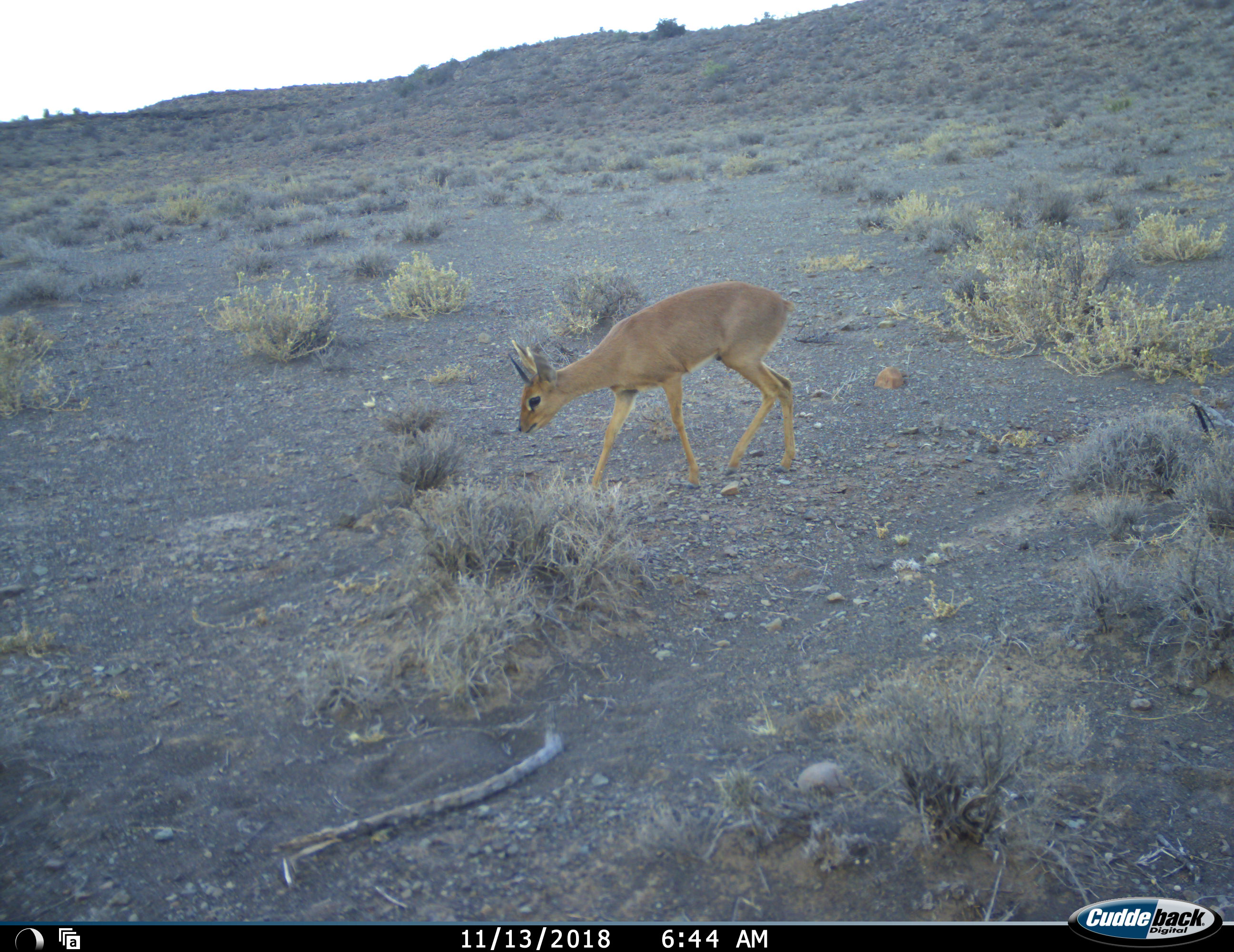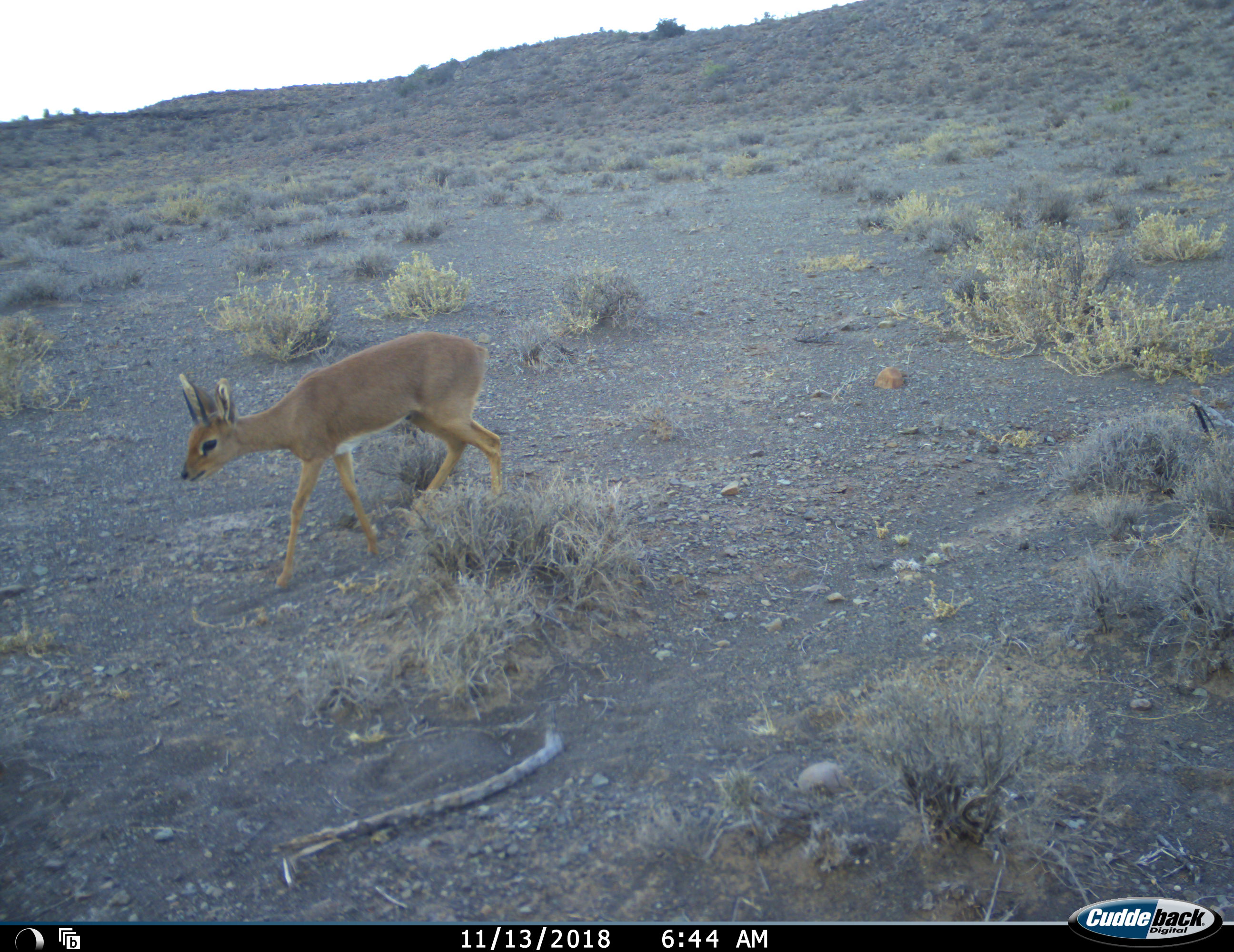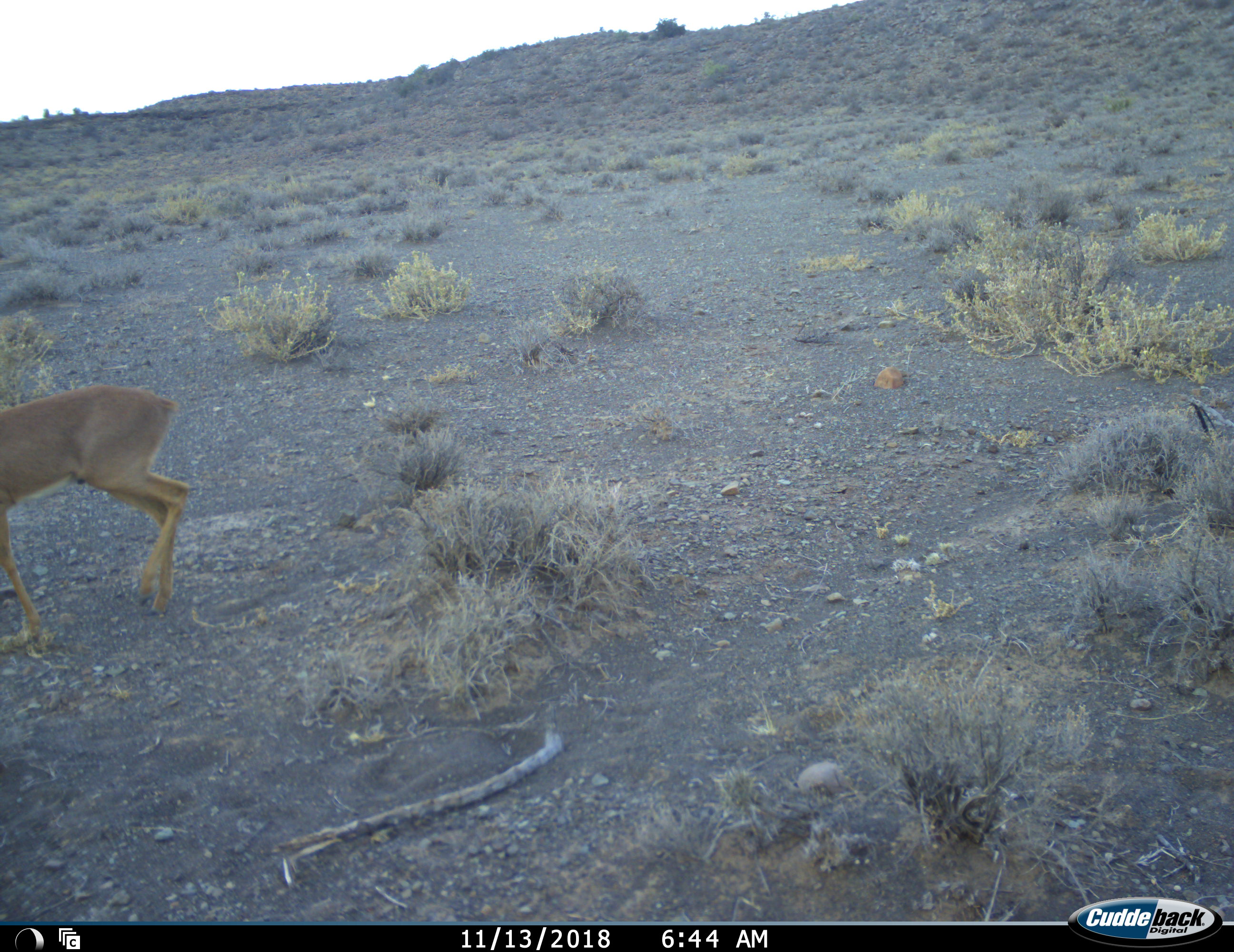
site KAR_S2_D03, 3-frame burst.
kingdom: Animalia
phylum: Chordata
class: Mammalia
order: Artiodactyla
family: Bovidae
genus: Raphicerus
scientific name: Raphicerus campestris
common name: steenbok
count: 1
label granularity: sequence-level